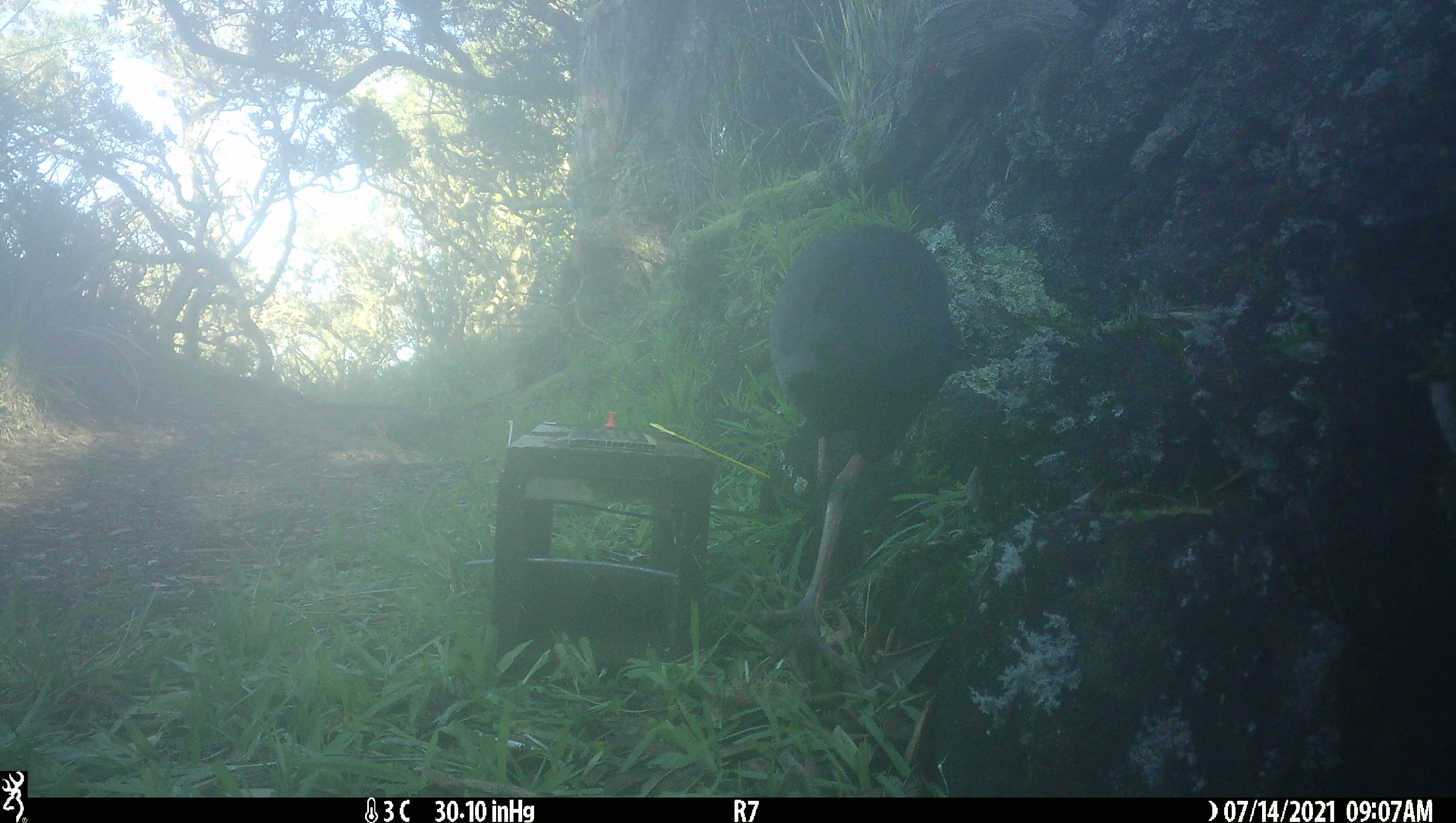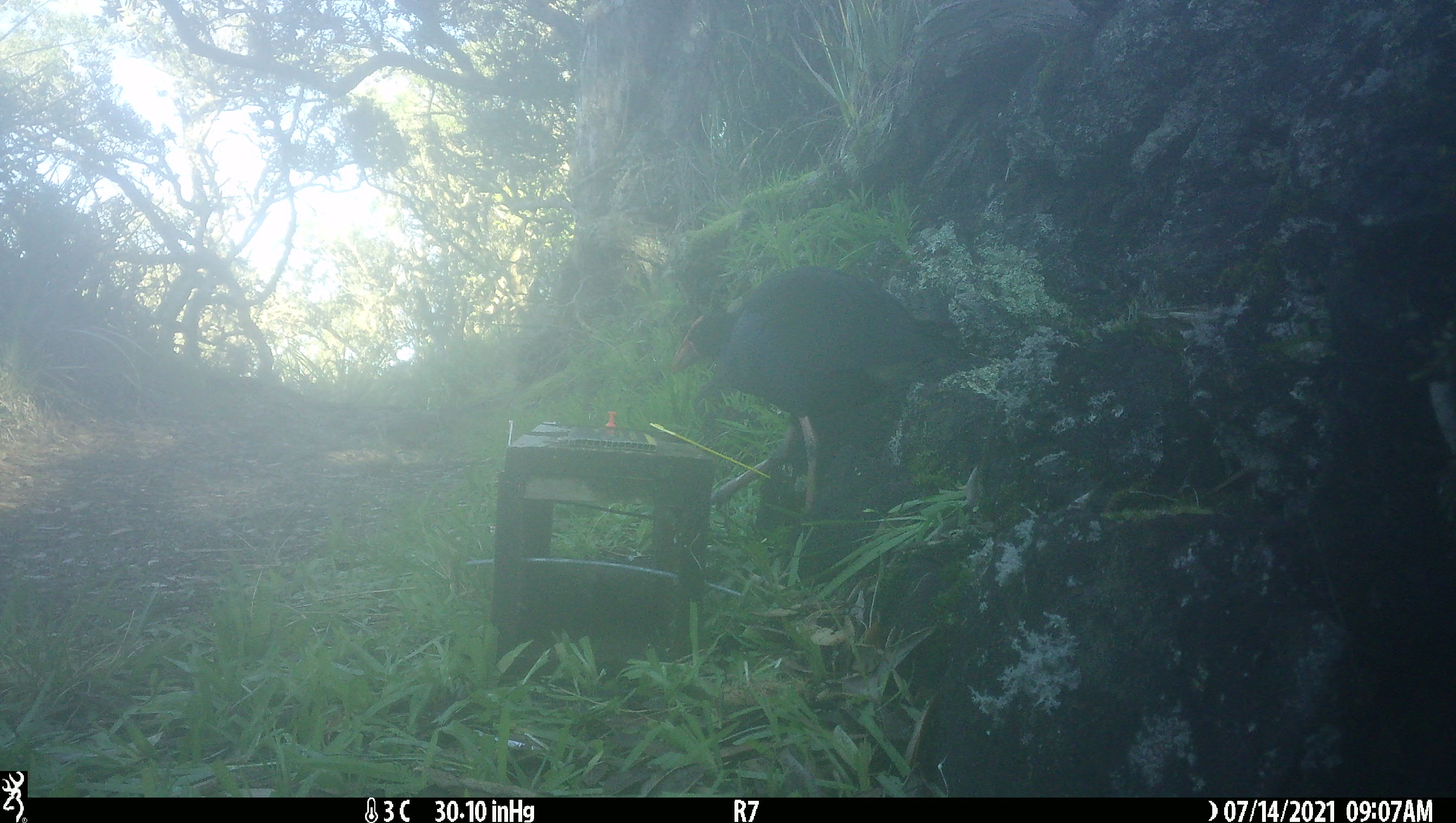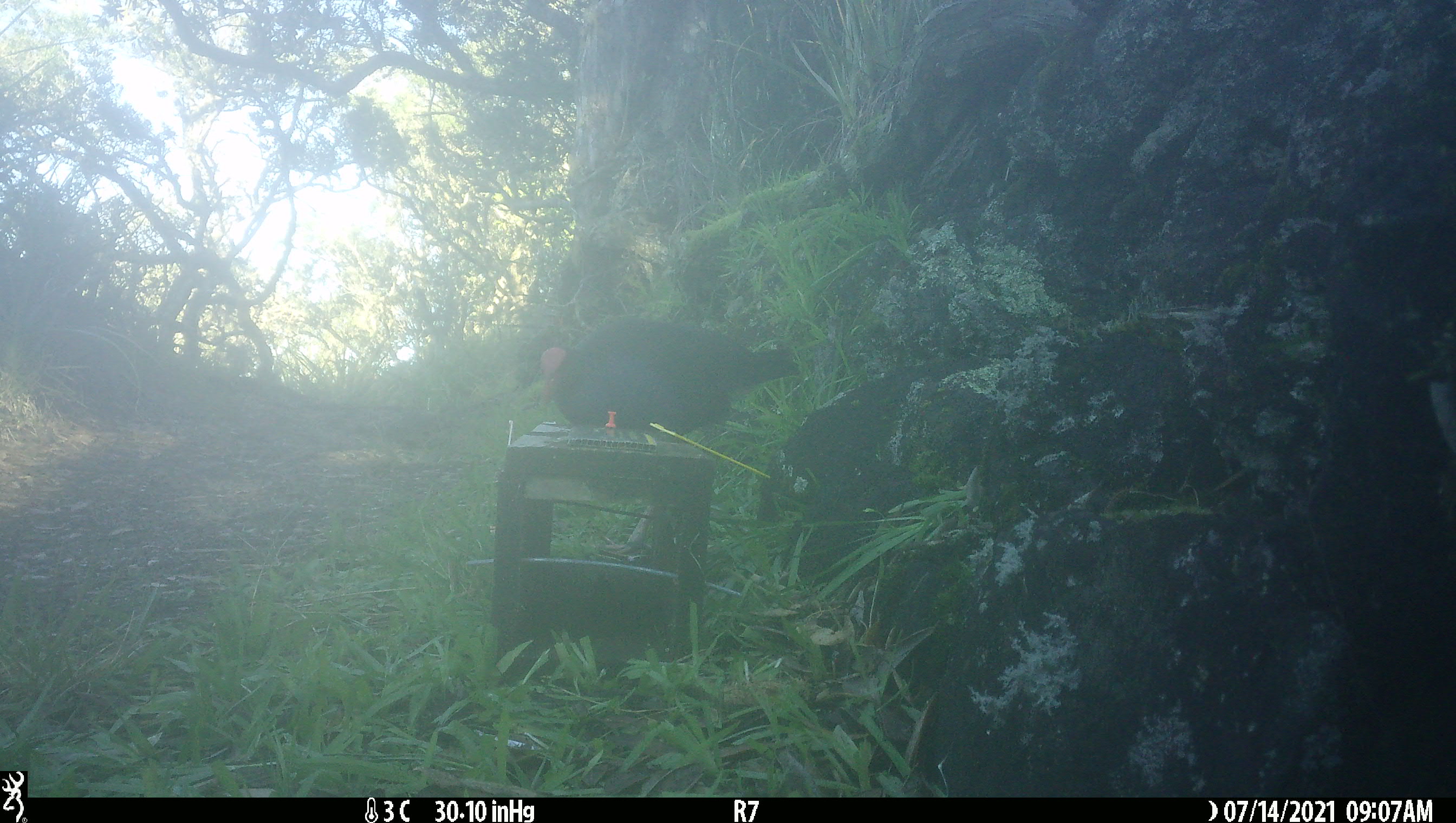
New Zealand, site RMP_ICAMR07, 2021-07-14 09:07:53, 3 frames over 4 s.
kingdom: Animalia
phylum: Chordata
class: Aves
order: Gruiformes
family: Rallidae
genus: Porphyrio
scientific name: Porphyrio melanotus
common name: australasian swamphen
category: pukeko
Pukeko (australasian swamphen) (Porphyrio melanotus).